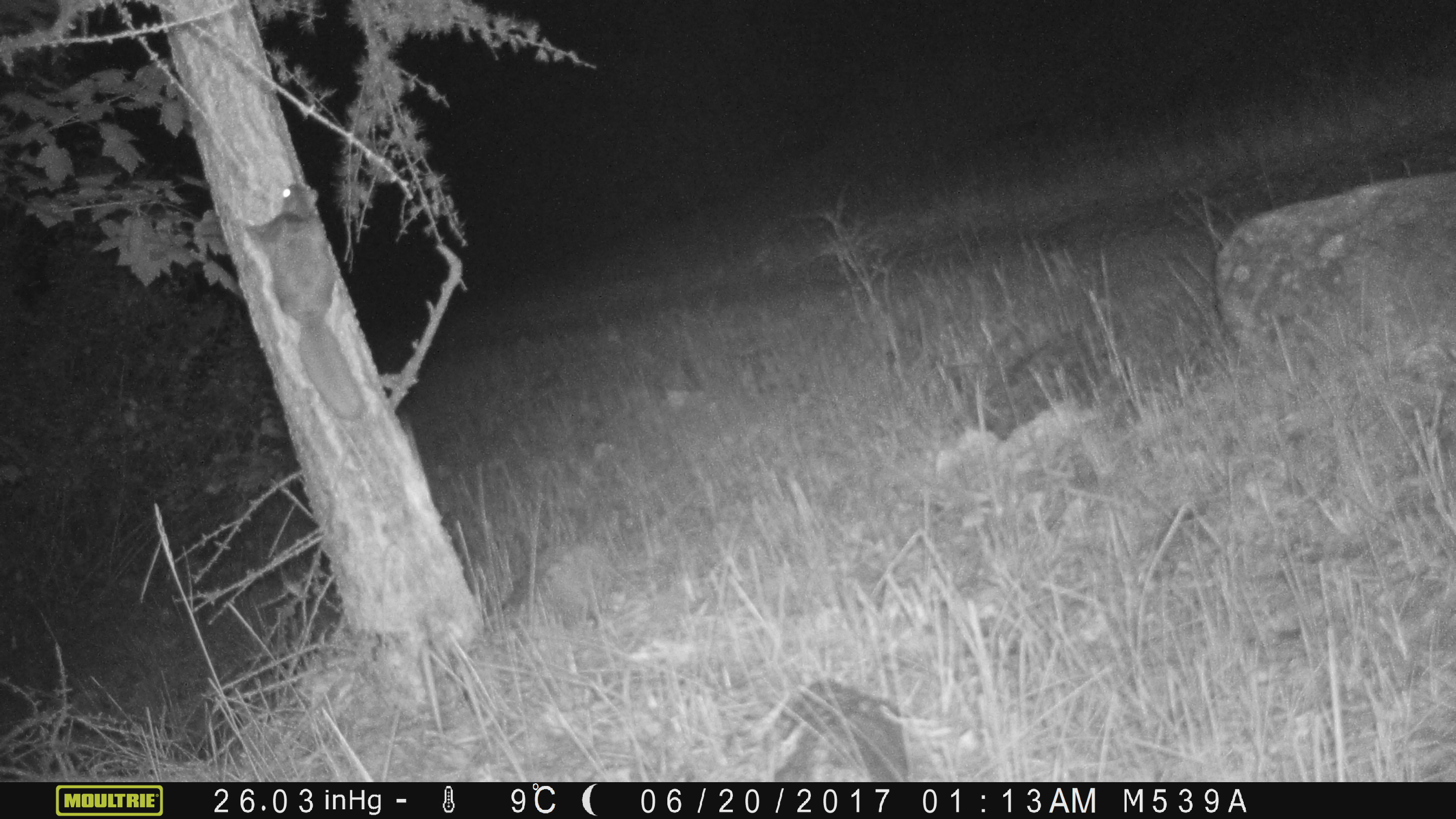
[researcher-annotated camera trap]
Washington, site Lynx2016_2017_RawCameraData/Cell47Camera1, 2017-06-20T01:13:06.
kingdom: Animalia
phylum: Chordata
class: Mammalia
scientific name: Mammalia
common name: small mammal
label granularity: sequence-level